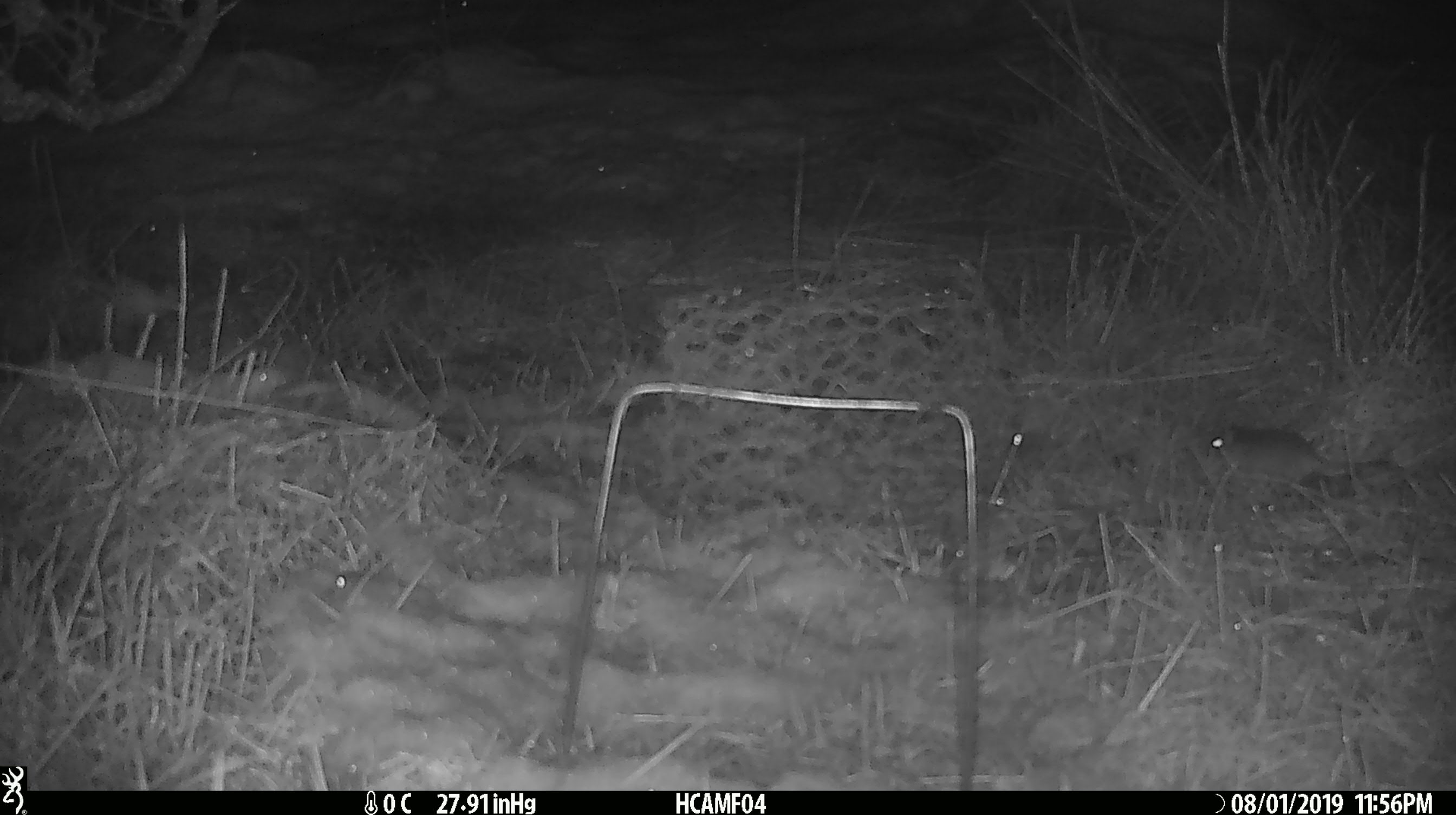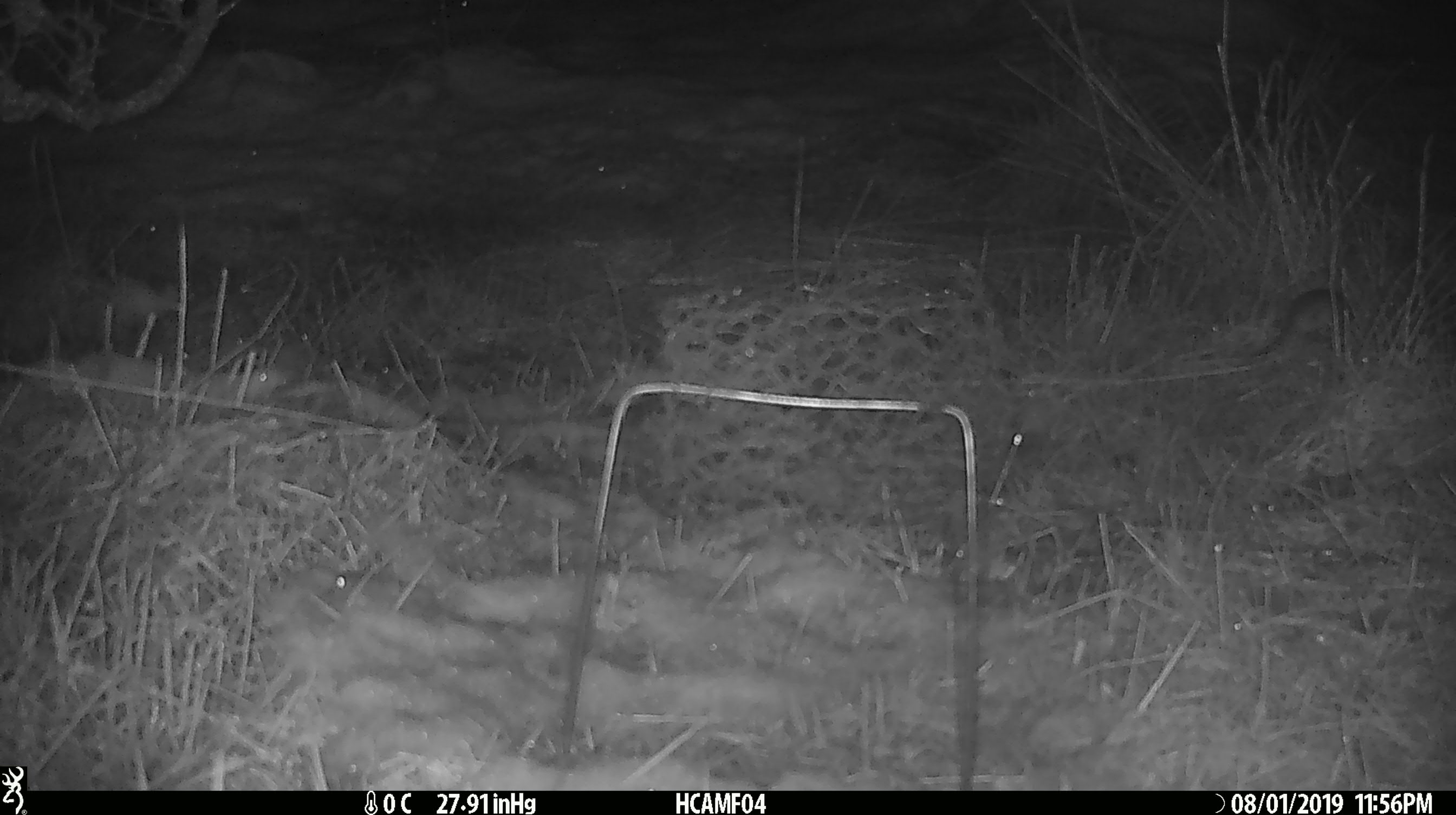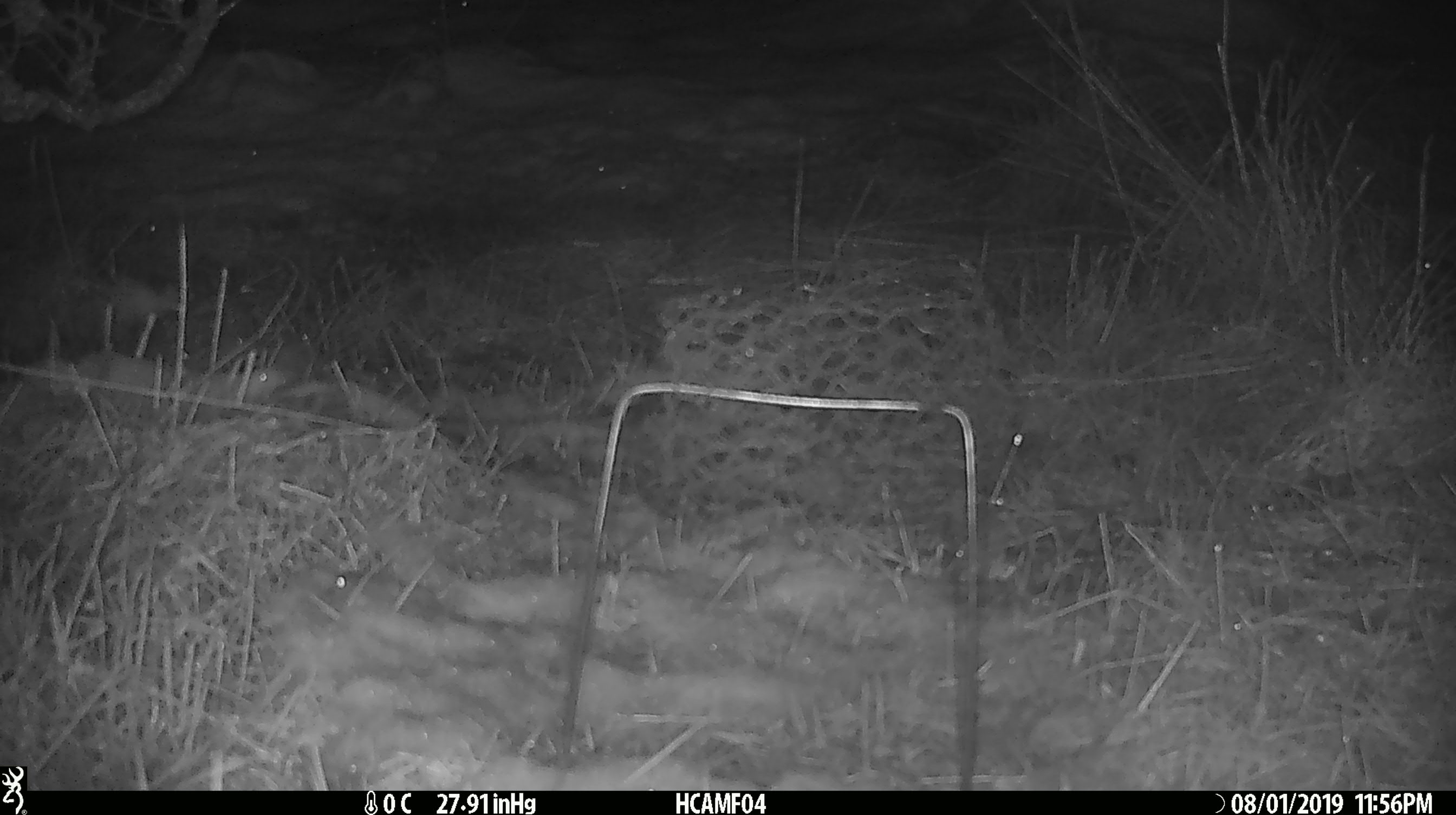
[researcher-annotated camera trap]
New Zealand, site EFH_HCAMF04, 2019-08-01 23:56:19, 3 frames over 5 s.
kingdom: Animalia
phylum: Chordata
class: Mammalia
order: Rodentia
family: Muridae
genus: Mus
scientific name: Mus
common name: mouse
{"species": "mouse (Mus)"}